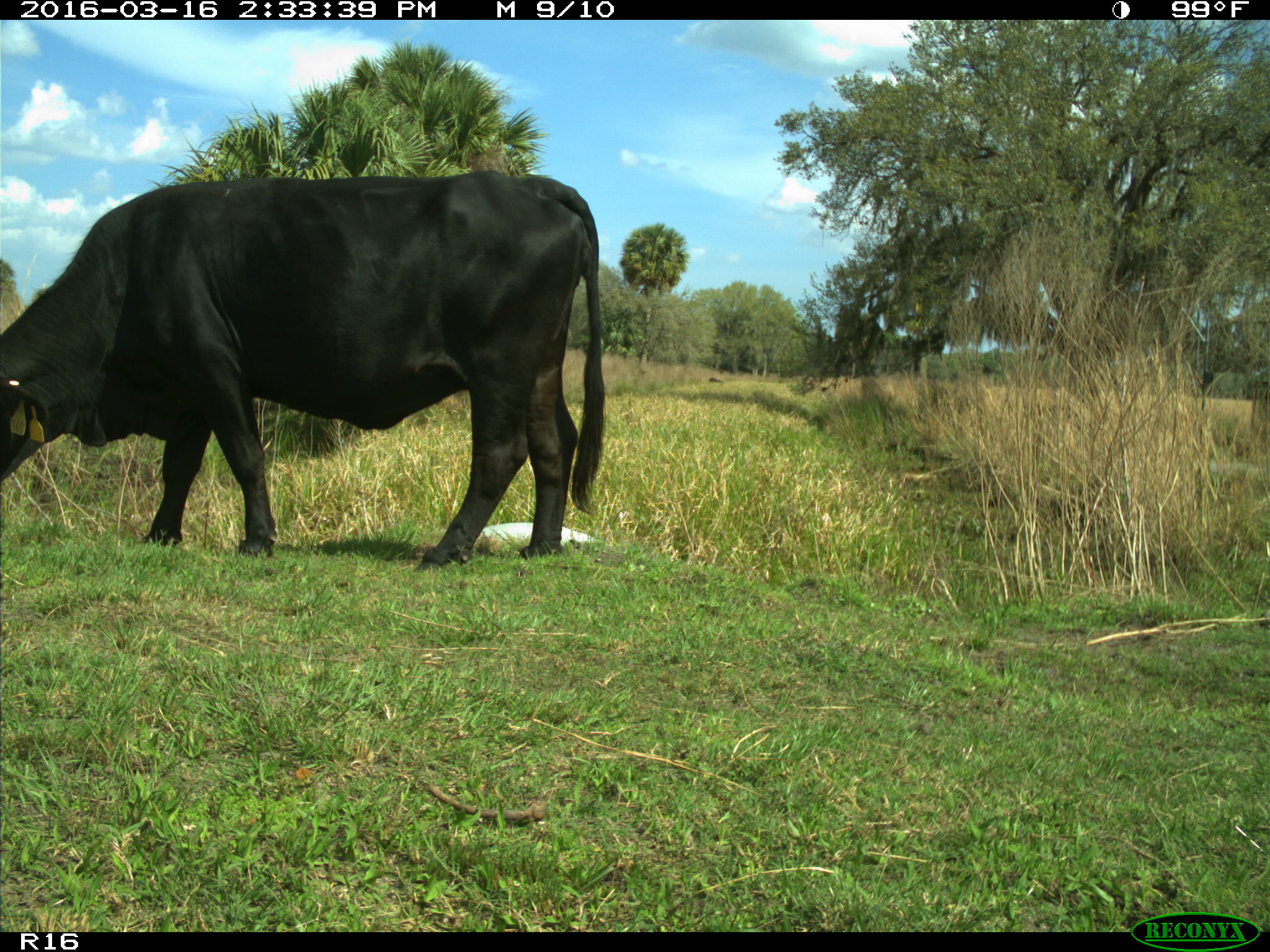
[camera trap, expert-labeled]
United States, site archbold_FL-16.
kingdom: Animalia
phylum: Chordata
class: Mammalia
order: Artiodactyla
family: Bovidae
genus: Bos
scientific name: Bos taurus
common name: domestic cow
Bos taurus (domestic cow).